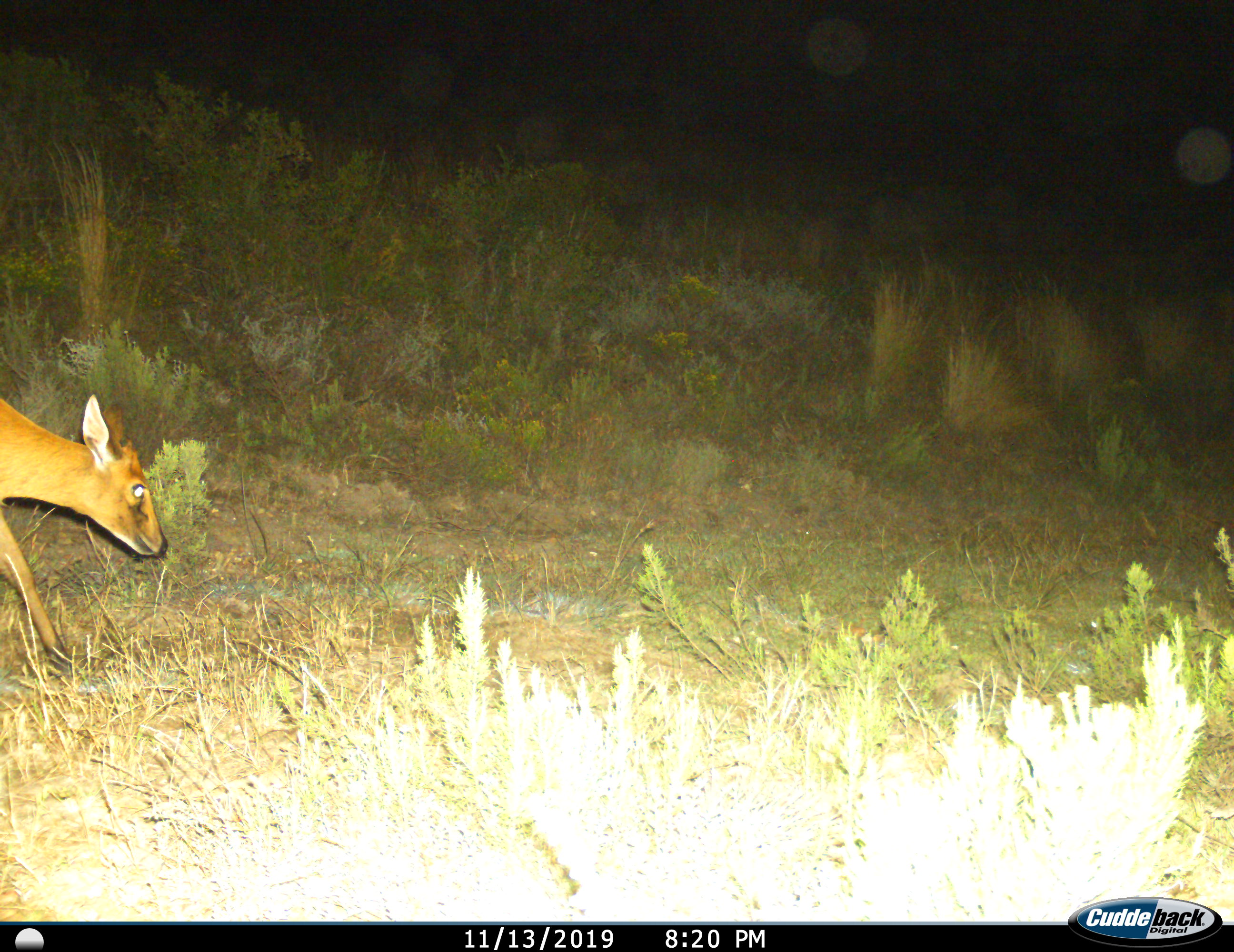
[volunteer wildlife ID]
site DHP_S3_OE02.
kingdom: Animalia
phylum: Chordata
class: Mammalia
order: Artiodactyla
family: Bovidae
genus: Sylvicapra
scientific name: Sylvicapra grimmia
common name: common duiker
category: duikercommongrey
Duikercommongrey (common duiker) (Sylvicapra grimmia), count 1. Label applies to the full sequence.